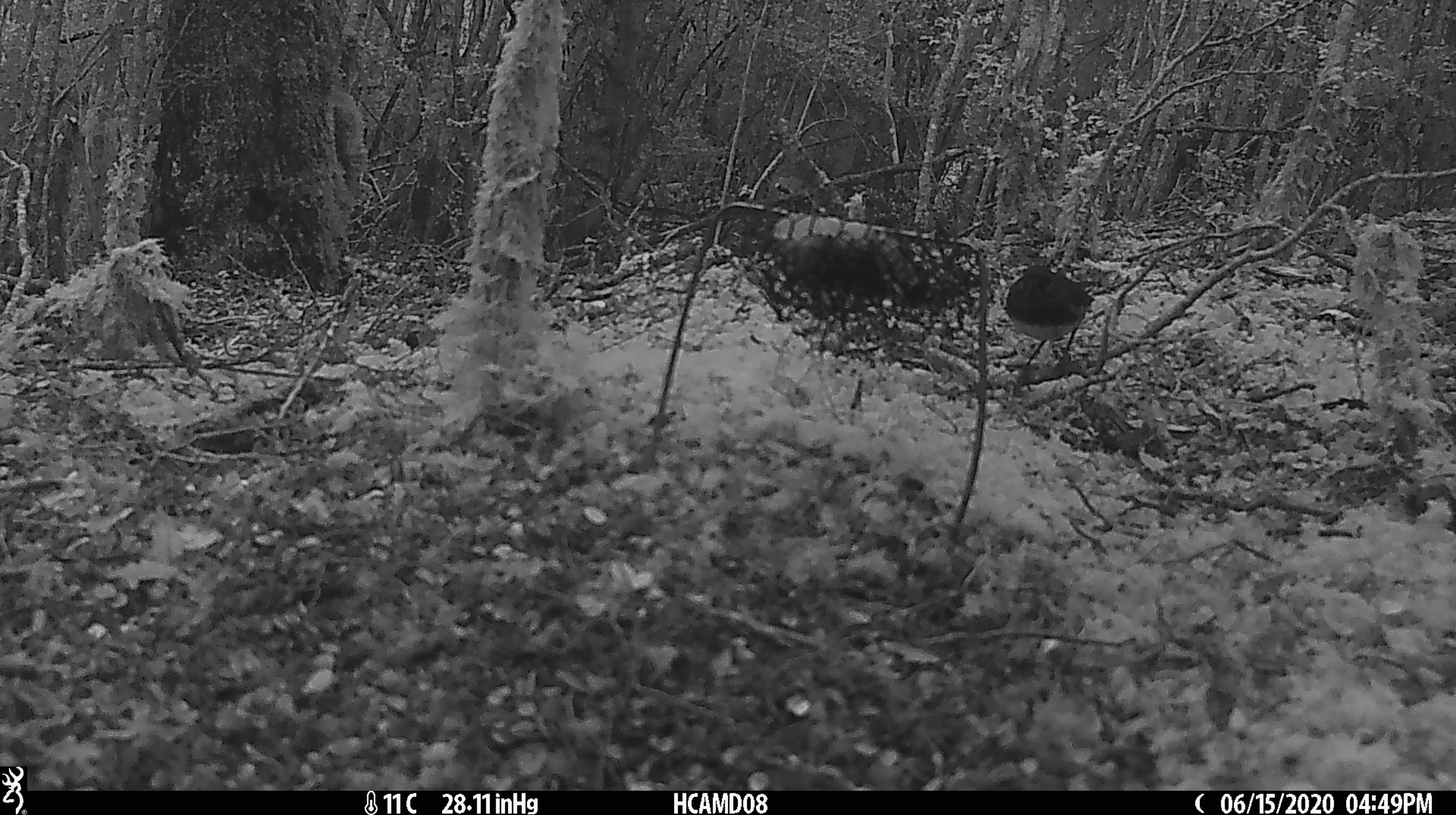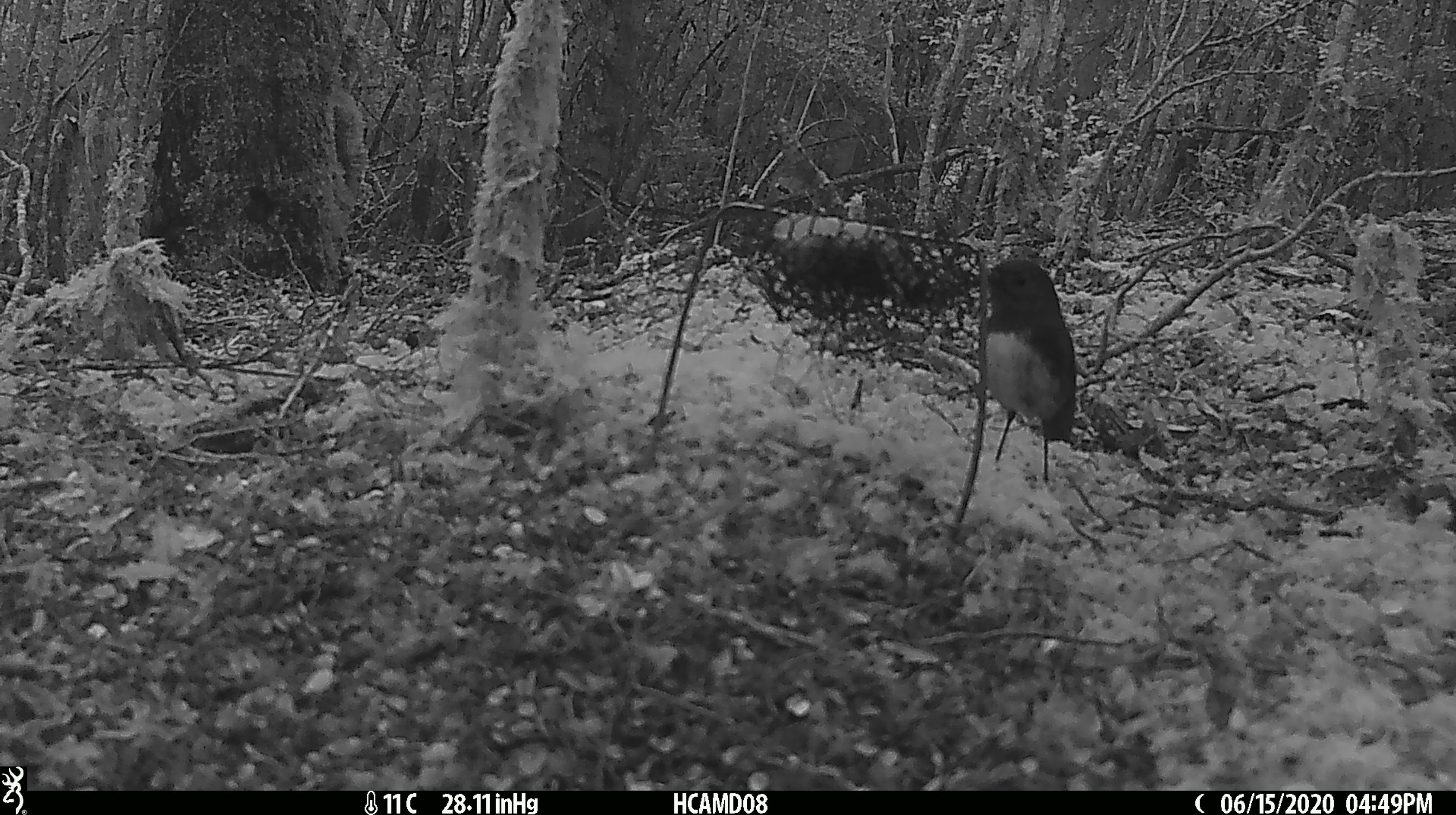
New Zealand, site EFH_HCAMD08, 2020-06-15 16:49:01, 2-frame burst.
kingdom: Animalia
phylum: Chordata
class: Aves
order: Passeriformes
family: Petroicidae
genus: Petroica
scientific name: Petroica australis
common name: new zealand robin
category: robin